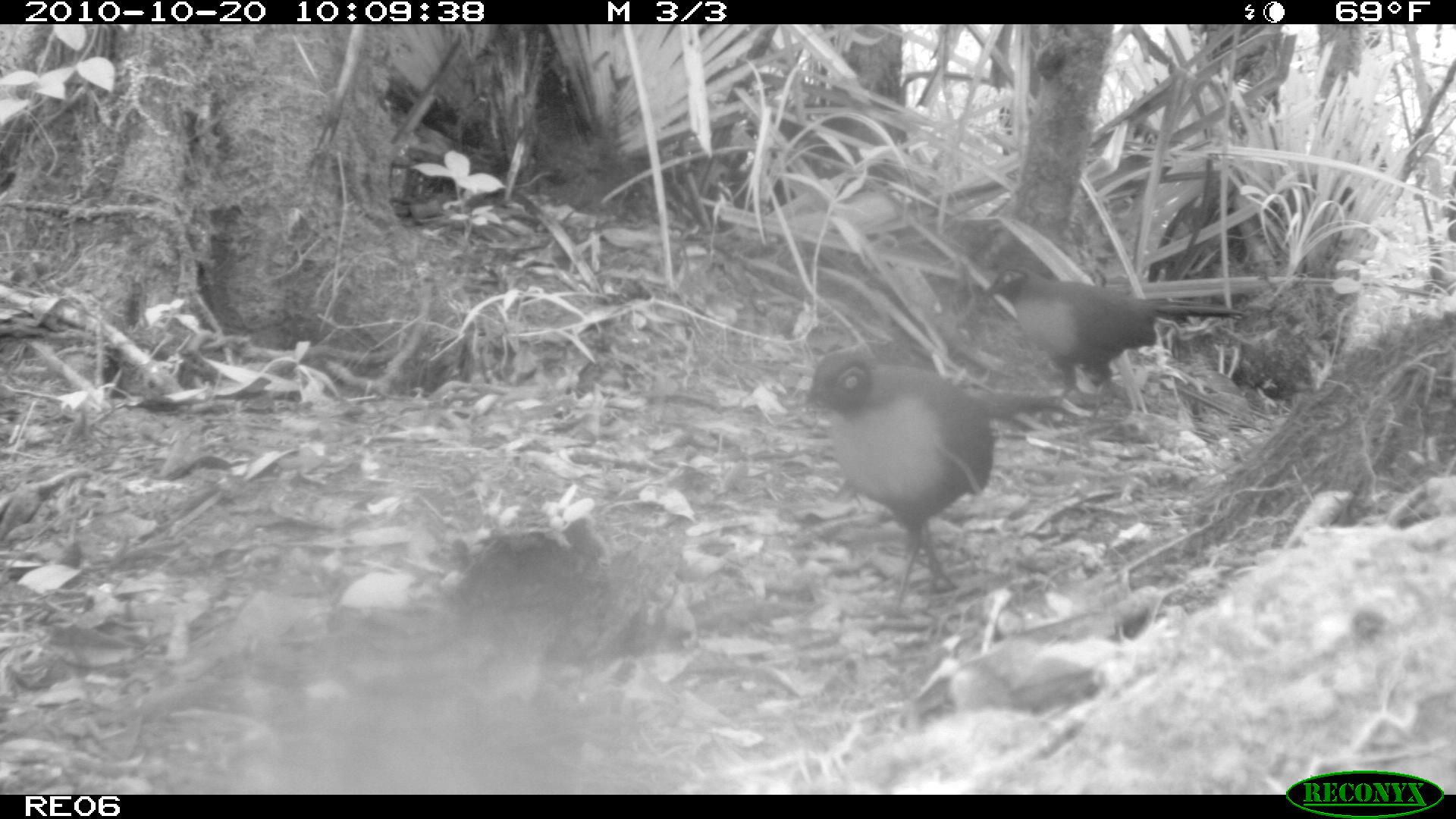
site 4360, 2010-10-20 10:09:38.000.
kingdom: Animalia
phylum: Chordata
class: Aves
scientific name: Aves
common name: bird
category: unknown bird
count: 1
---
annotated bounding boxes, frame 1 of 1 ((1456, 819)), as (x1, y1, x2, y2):
unknown bird: (795, 347, 1060, 617); (981, 265, 1247, 420)